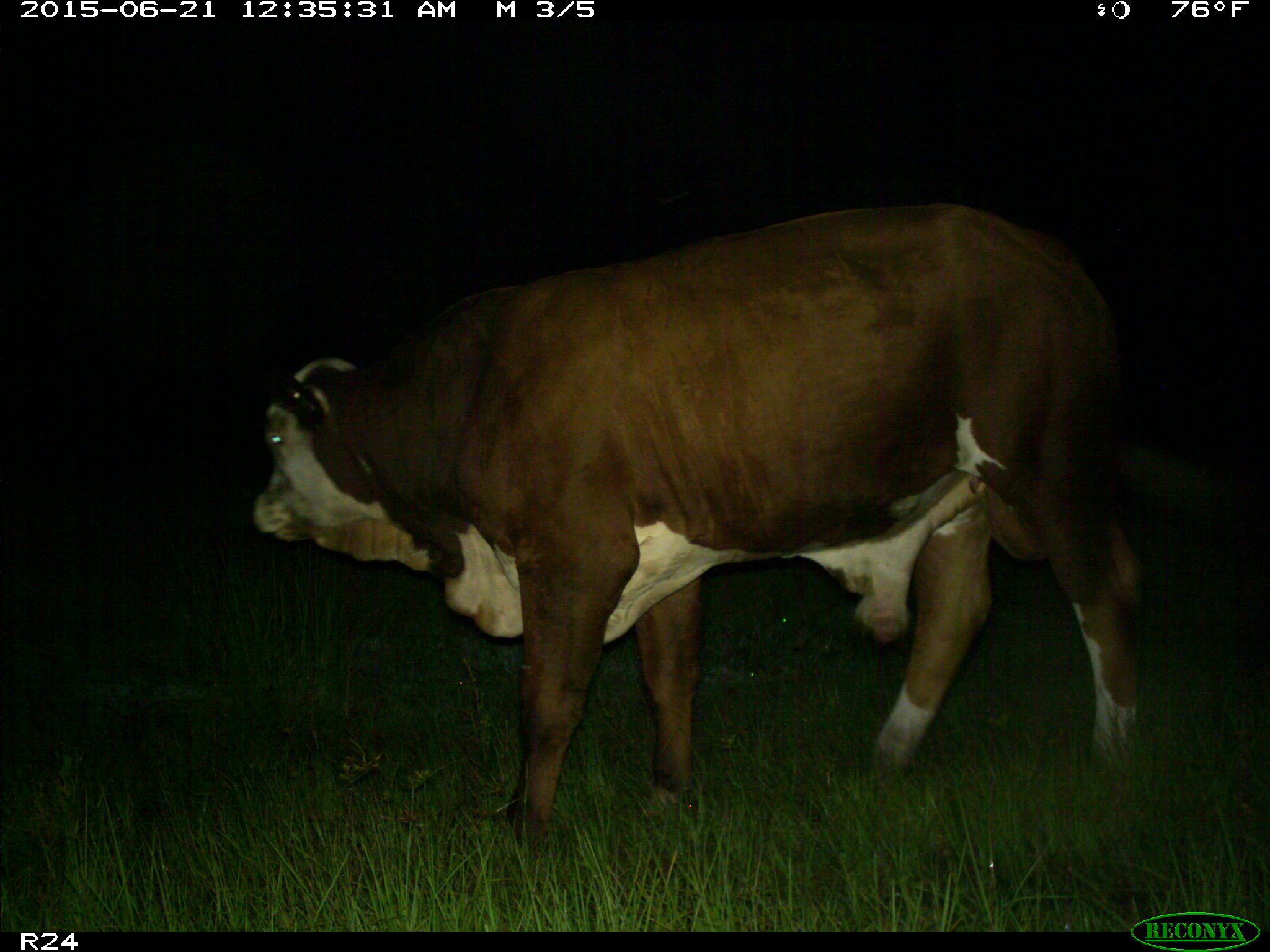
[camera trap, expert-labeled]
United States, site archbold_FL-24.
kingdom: Animalia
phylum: Chordata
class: Mammalia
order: Artiodactyla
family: Bovidae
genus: Bos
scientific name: Bos taurus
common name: domestic cow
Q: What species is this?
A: Bos taurus (domestic cow).